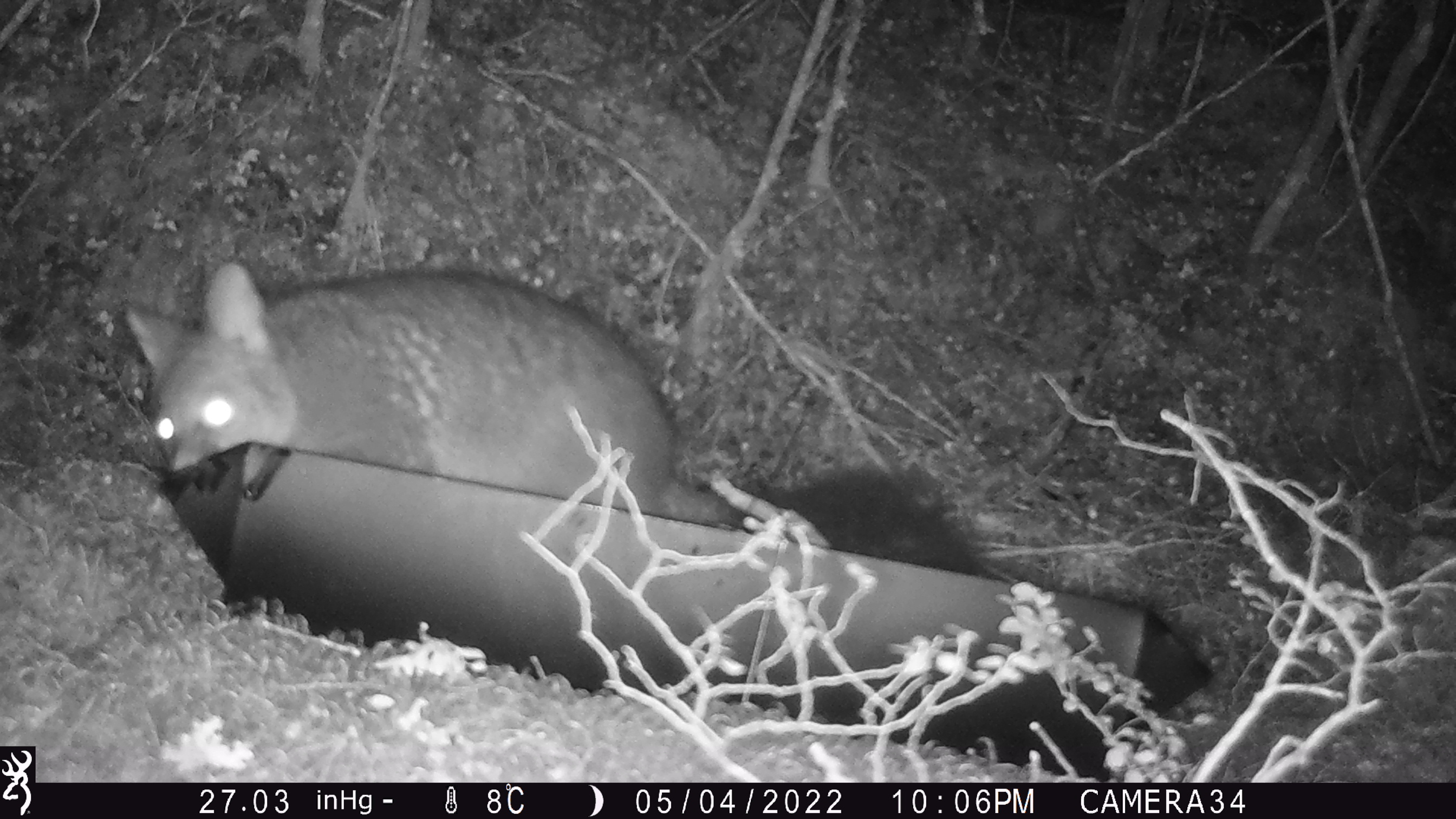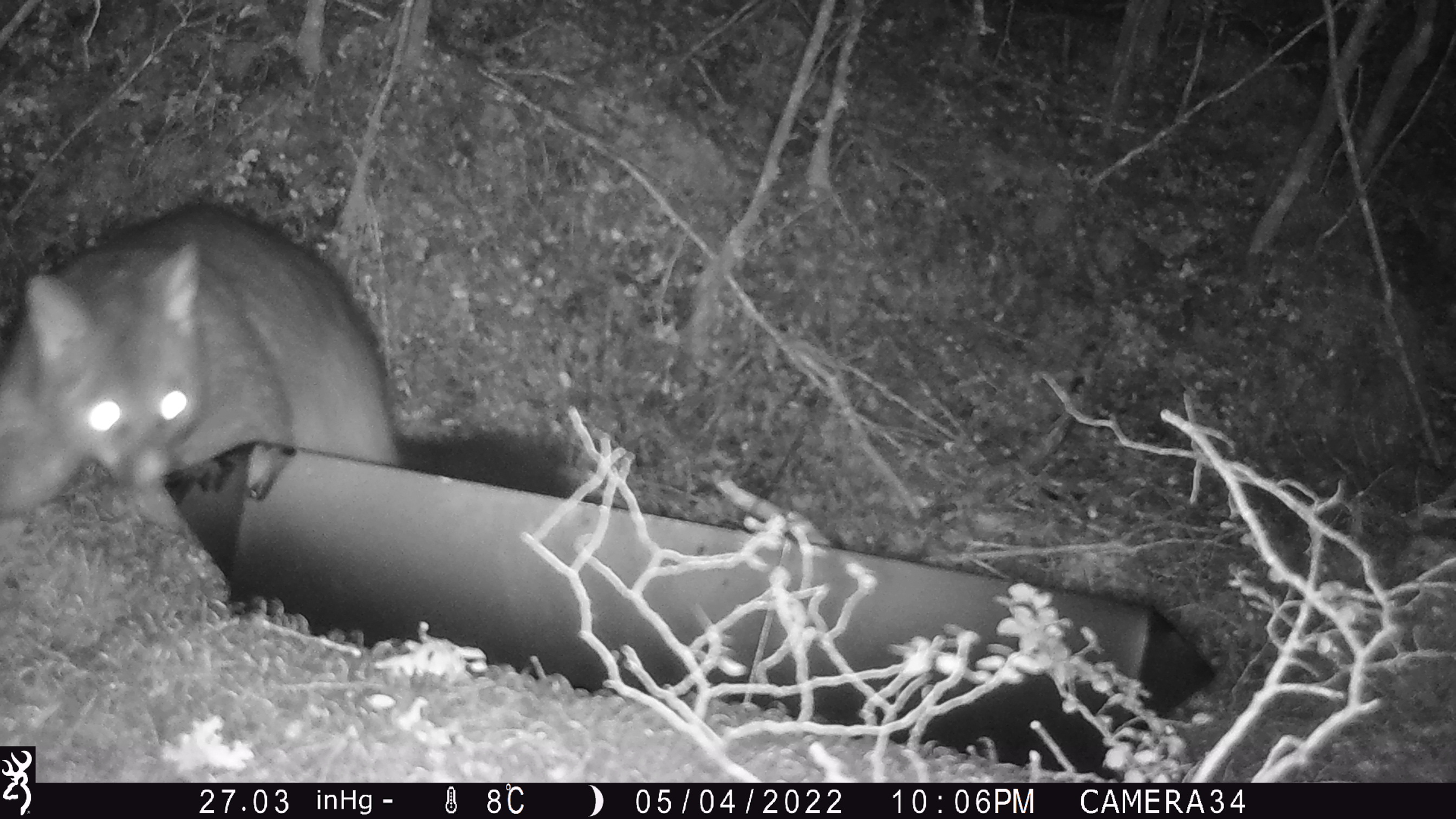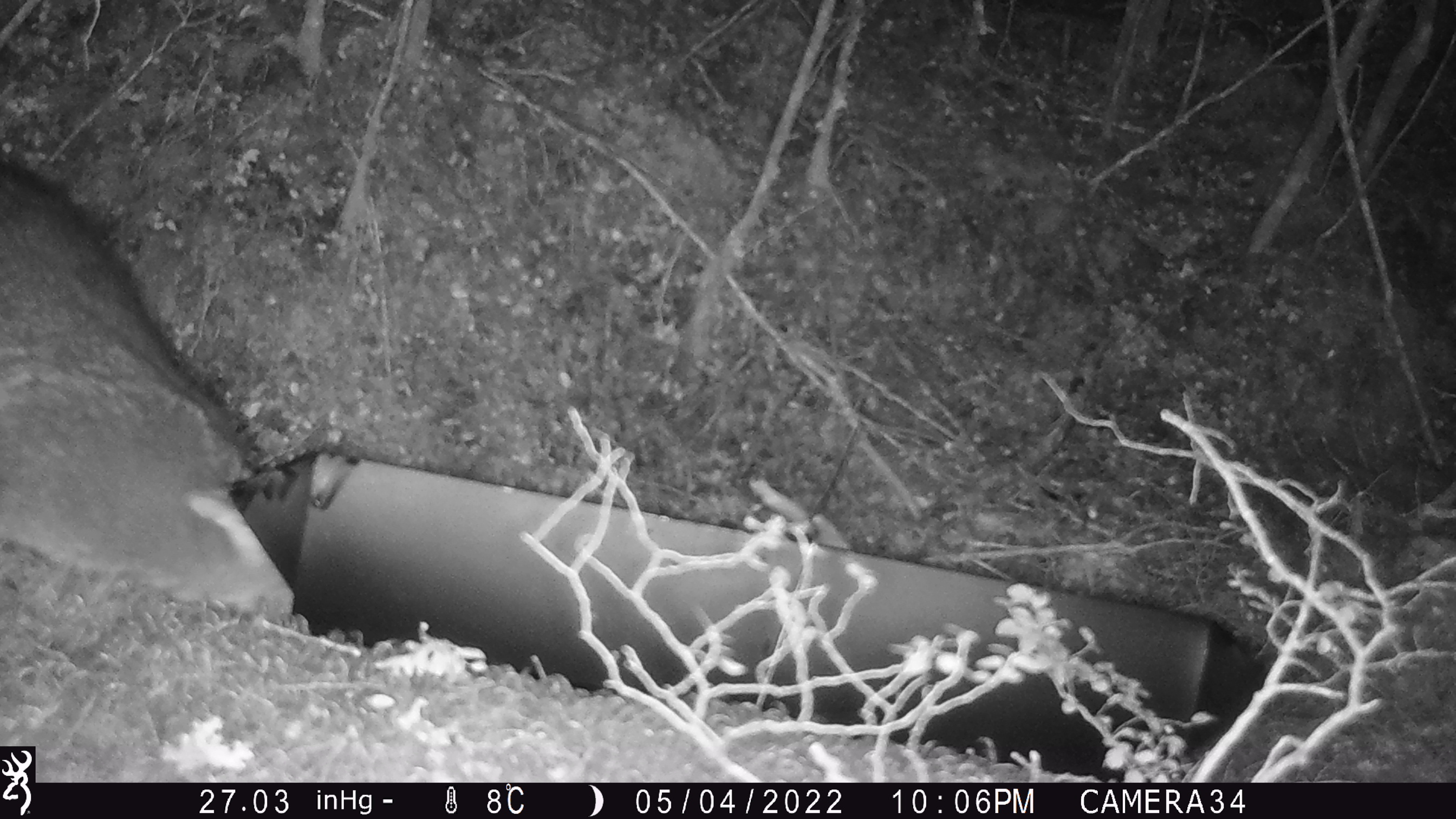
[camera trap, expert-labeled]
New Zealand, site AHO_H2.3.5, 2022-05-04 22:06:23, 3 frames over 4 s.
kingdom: Animalia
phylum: Chordata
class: Mammalia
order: Diprotodontia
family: Phalangeridae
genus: Trichosurus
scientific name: Trichosurus vulpecula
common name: common brushtail possum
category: possum